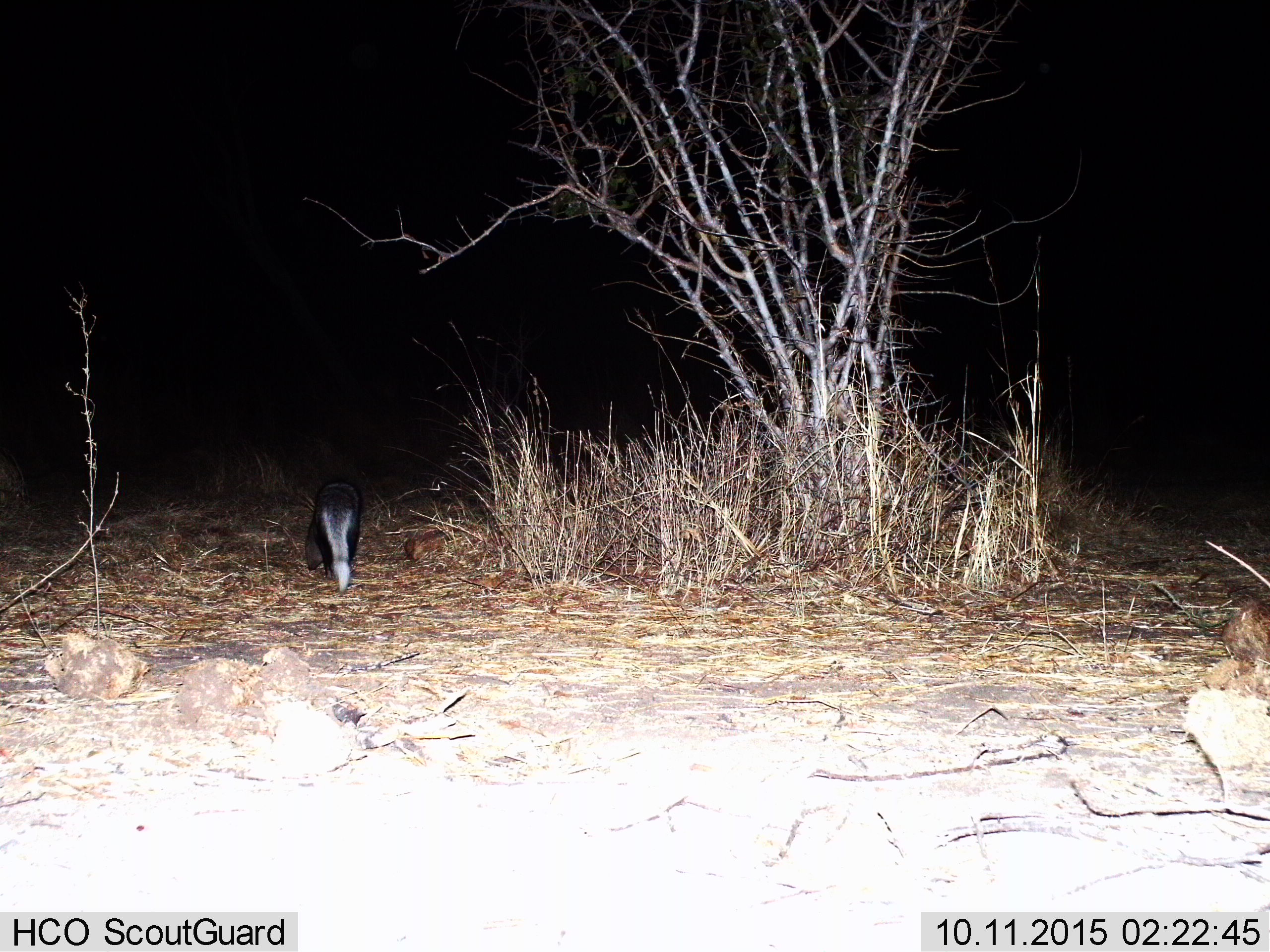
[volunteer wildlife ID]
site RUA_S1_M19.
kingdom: Animalia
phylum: Chordata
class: Mammalia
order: Carnivora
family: Herpestidae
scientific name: Herpestidae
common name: mongoose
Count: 1.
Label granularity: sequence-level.